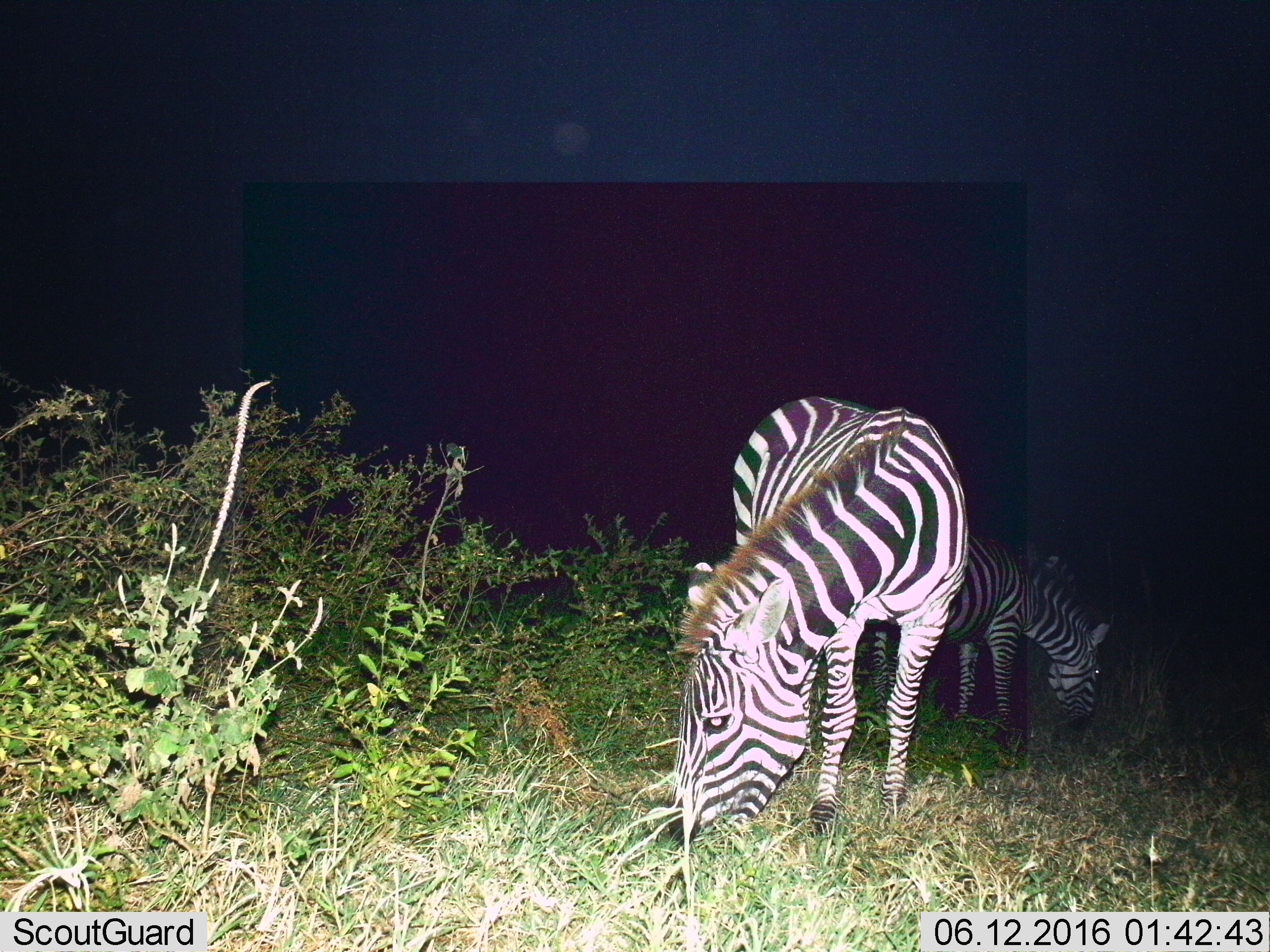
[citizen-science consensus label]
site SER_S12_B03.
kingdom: Animalia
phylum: Chordata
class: Mammalia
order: Perissodactyla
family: Equidae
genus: Equus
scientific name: Equus quagga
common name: plains zebra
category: zebraplains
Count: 2.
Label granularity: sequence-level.